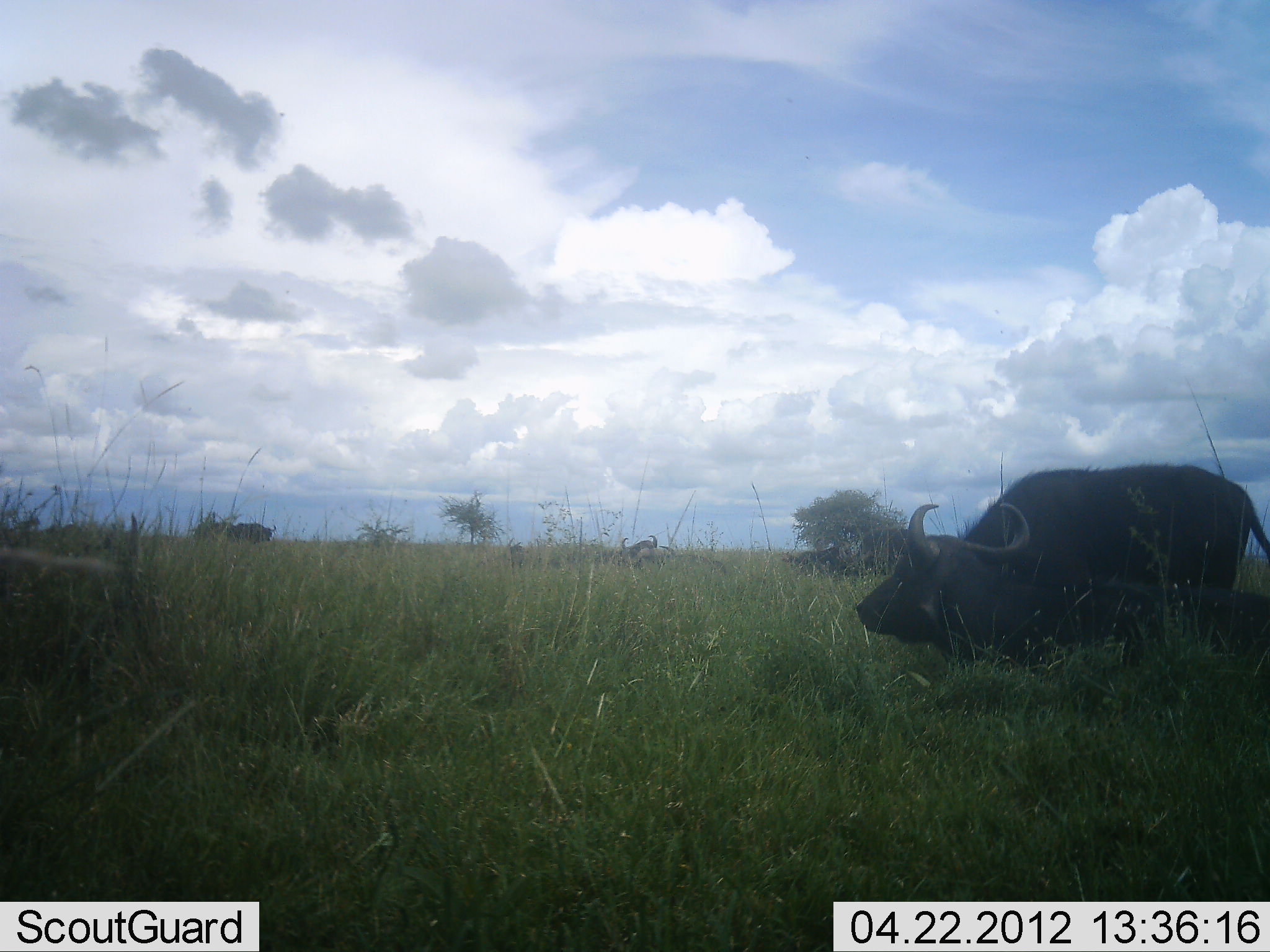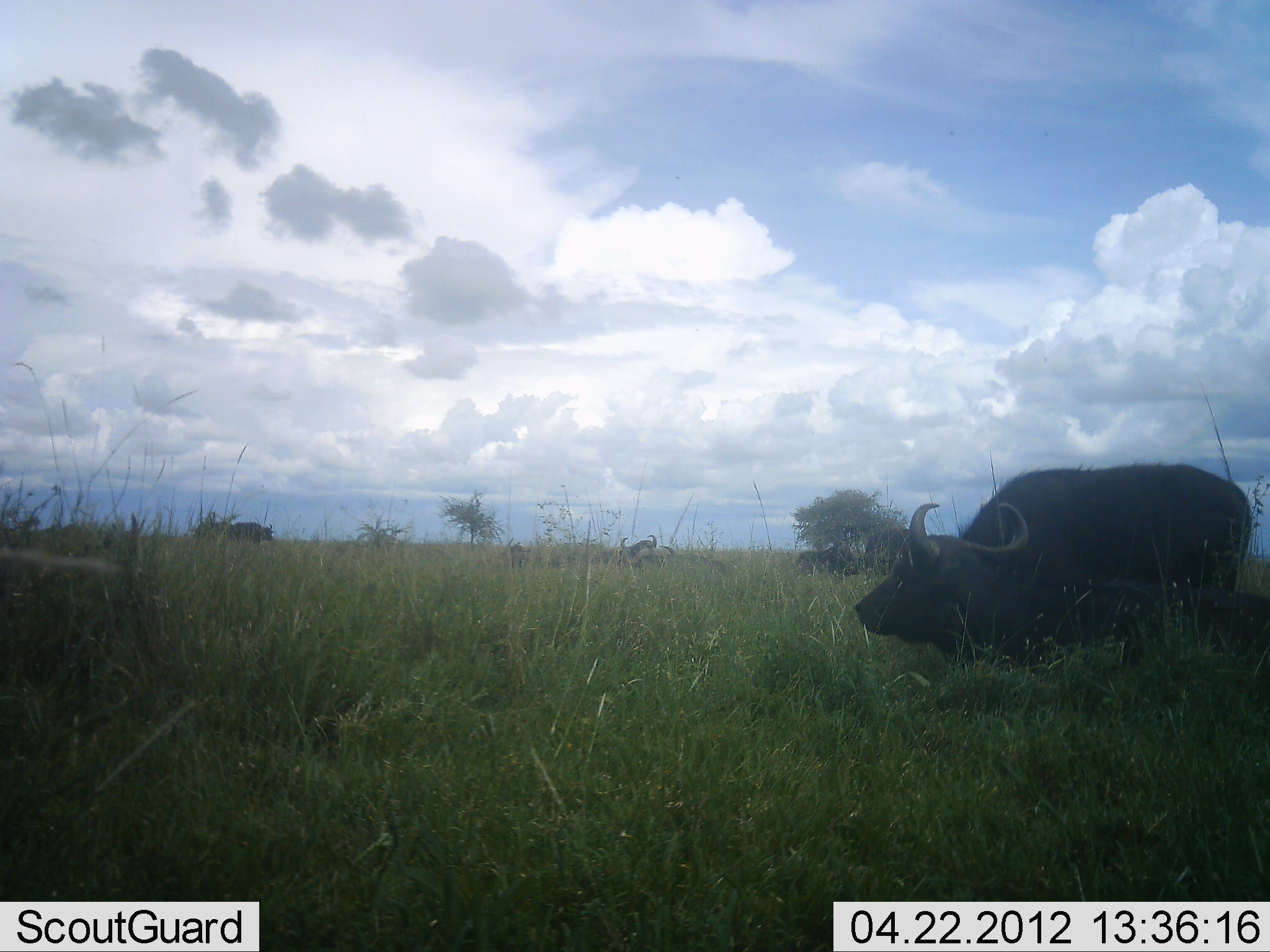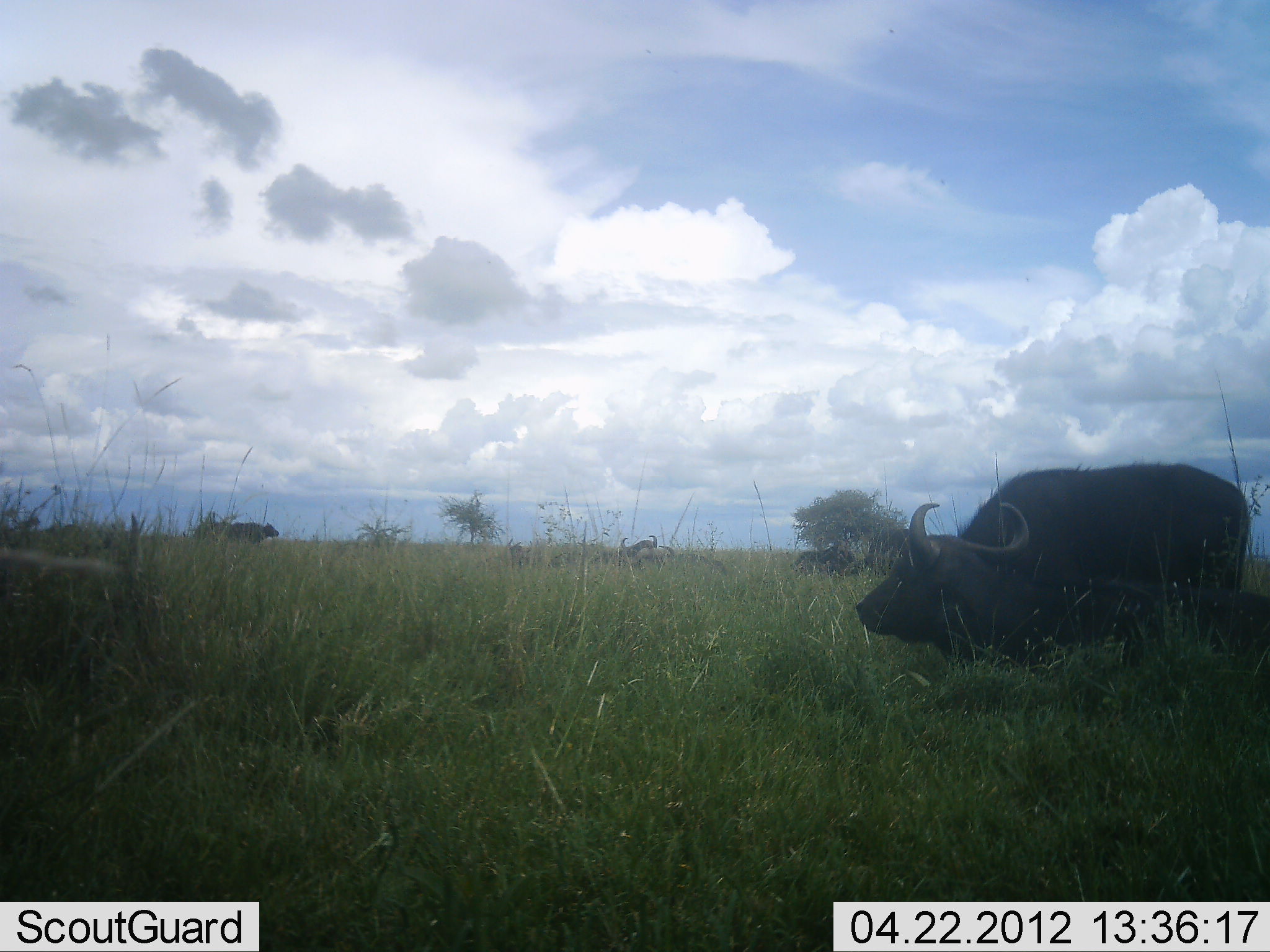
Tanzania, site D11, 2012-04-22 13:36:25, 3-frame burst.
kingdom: Animalia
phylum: Chordata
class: Mammalia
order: Artiodactyla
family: Bovidae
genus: Syncerus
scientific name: Syncerus caffer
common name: cape buffalo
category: buffalo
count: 4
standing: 52%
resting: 70%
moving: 13%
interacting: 0%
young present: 0%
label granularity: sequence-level